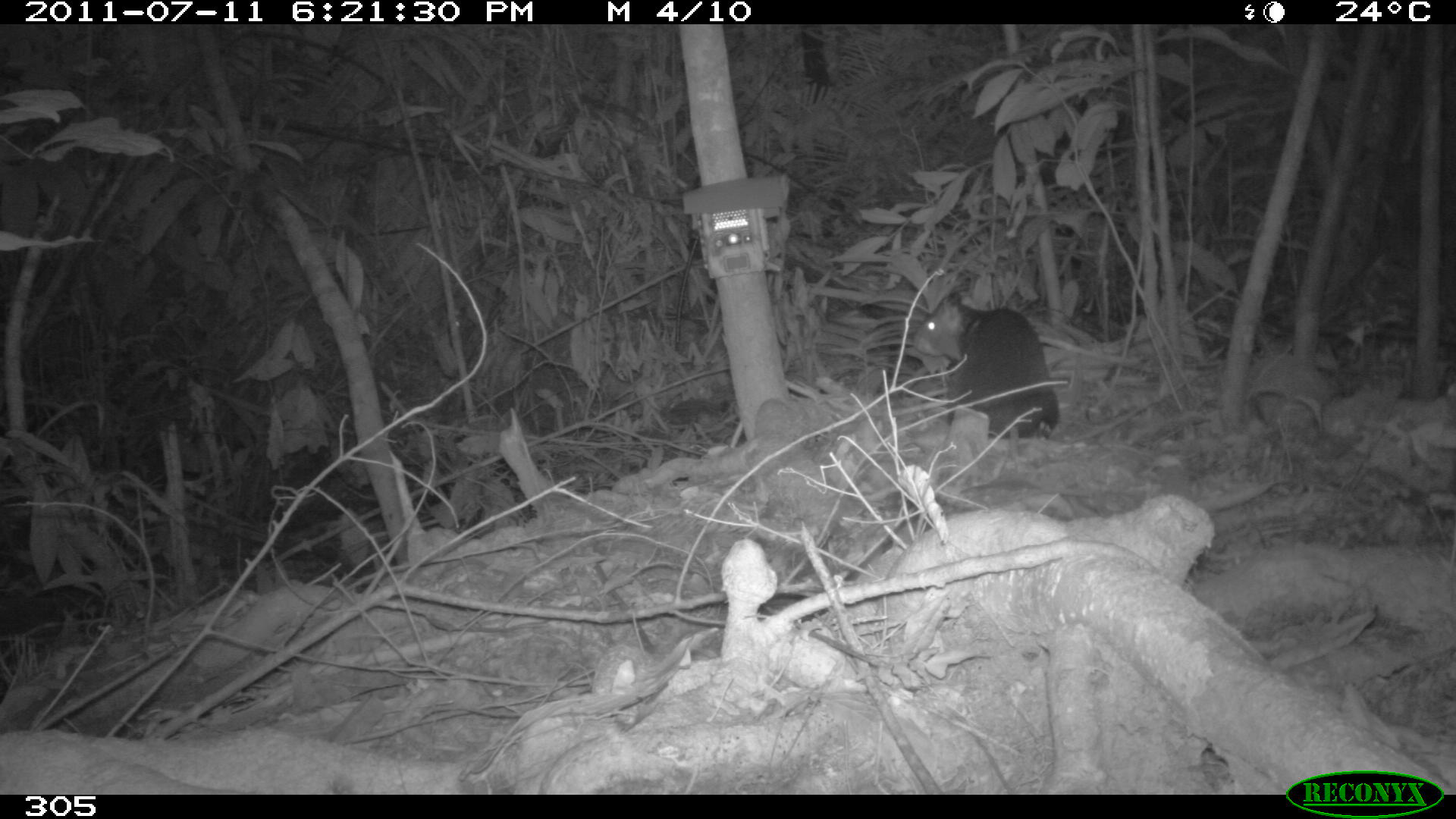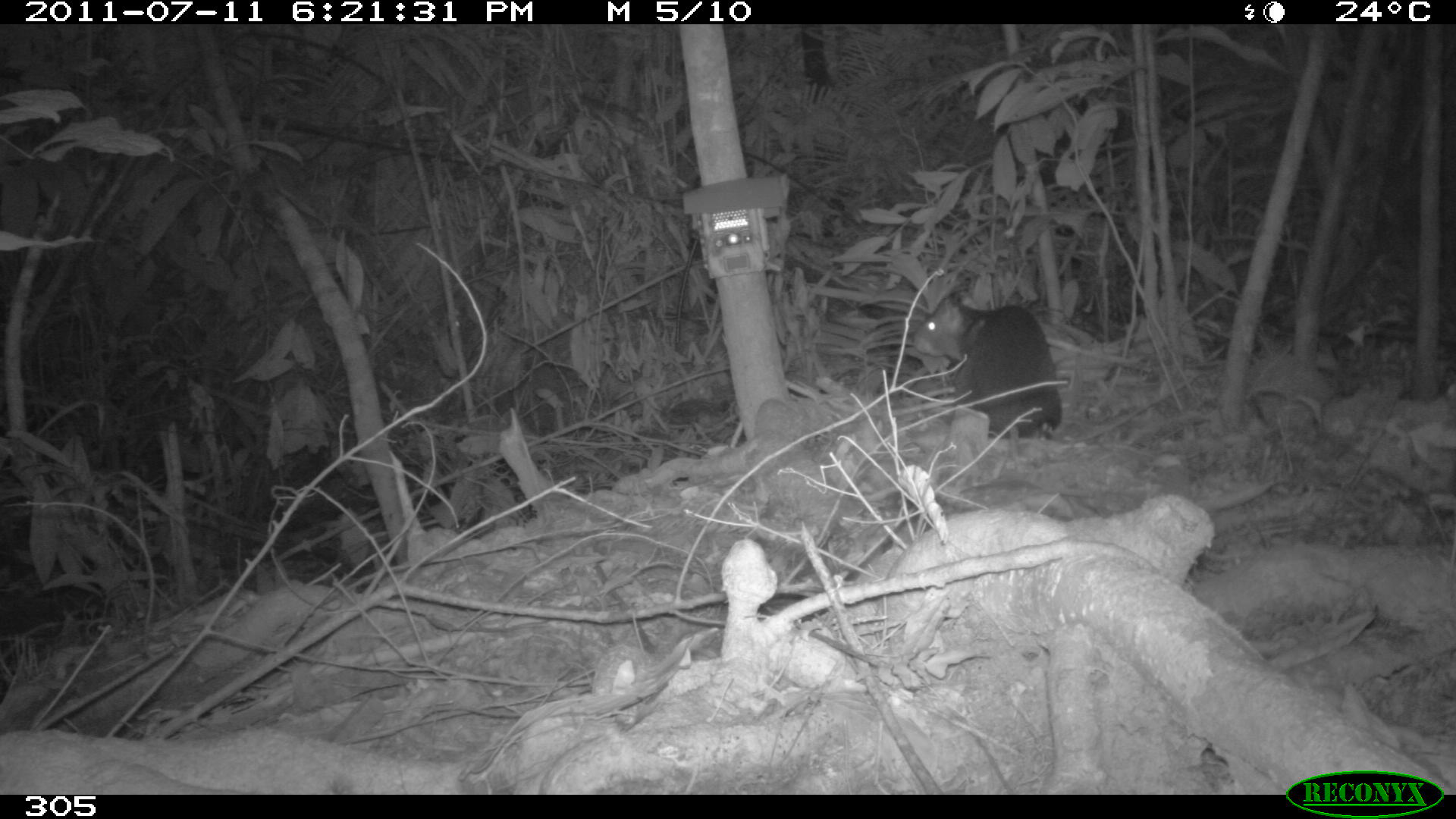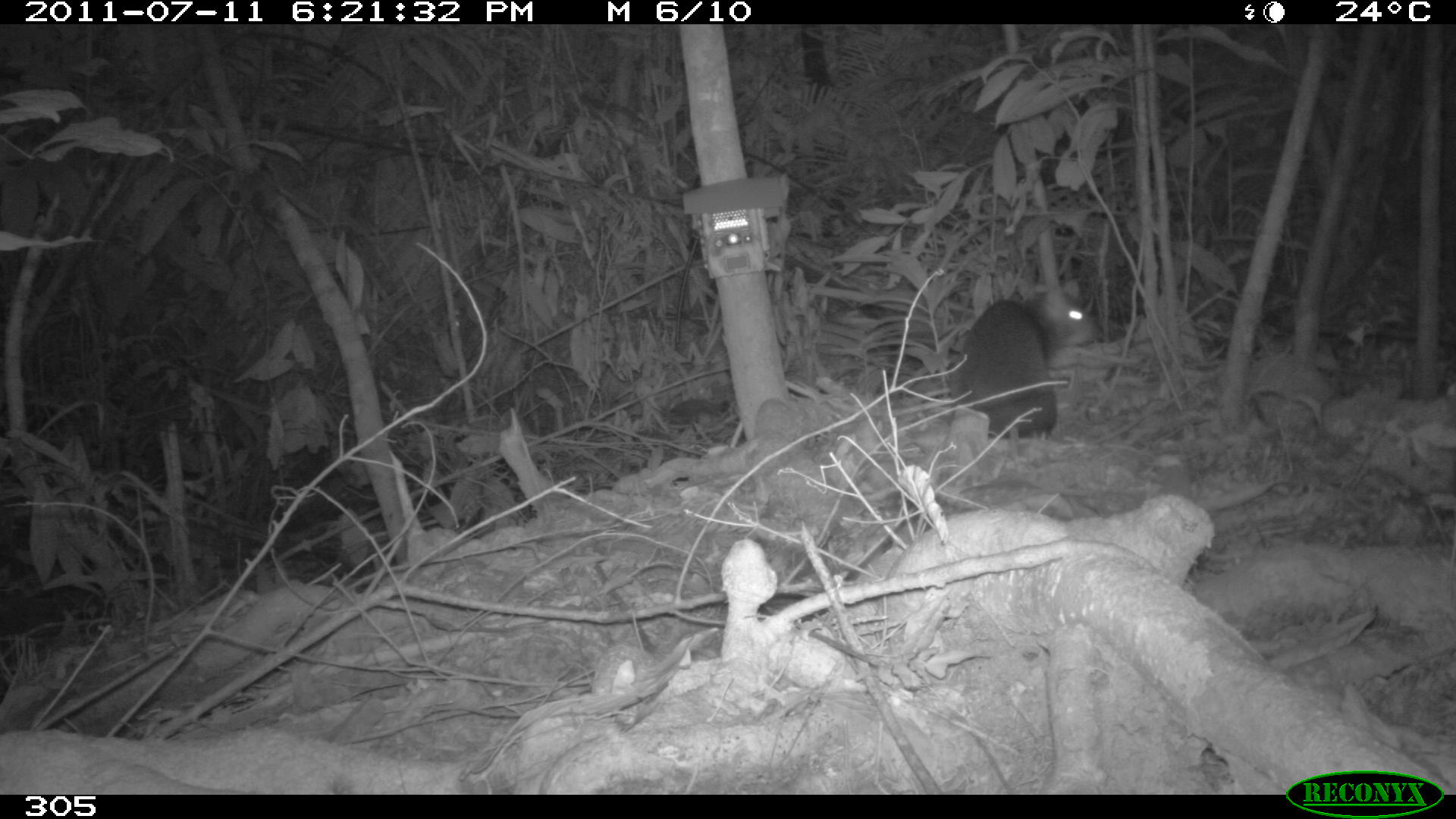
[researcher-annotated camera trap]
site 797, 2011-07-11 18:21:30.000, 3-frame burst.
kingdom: Animalia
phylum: Chordata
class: Mammalia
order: Rodentia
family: Dasyproctidae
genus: Dasyprocta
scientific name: Dasyprocta punctata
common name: central american agouti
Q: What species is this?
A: Dasyprocta punctata (central american agouti).